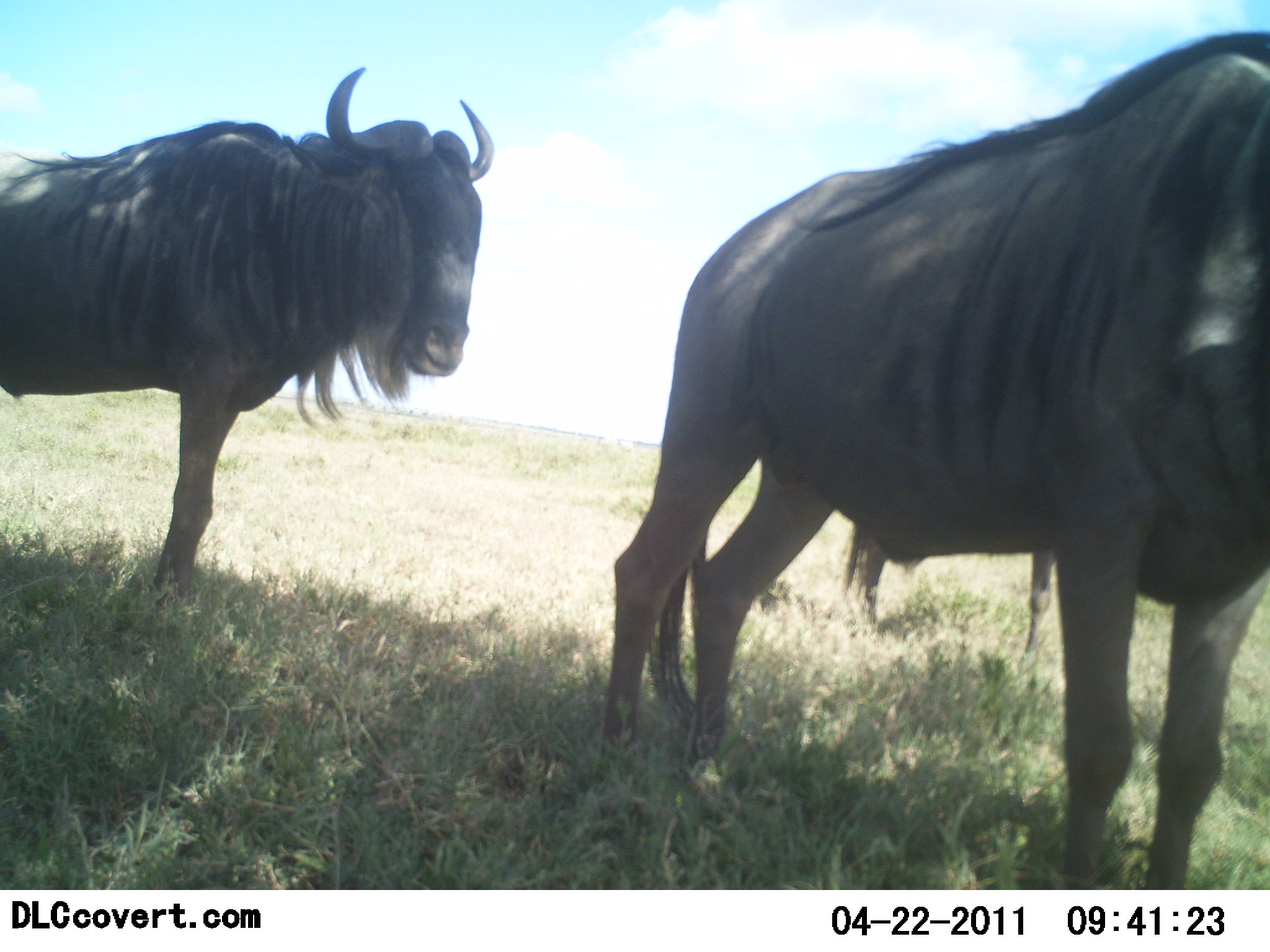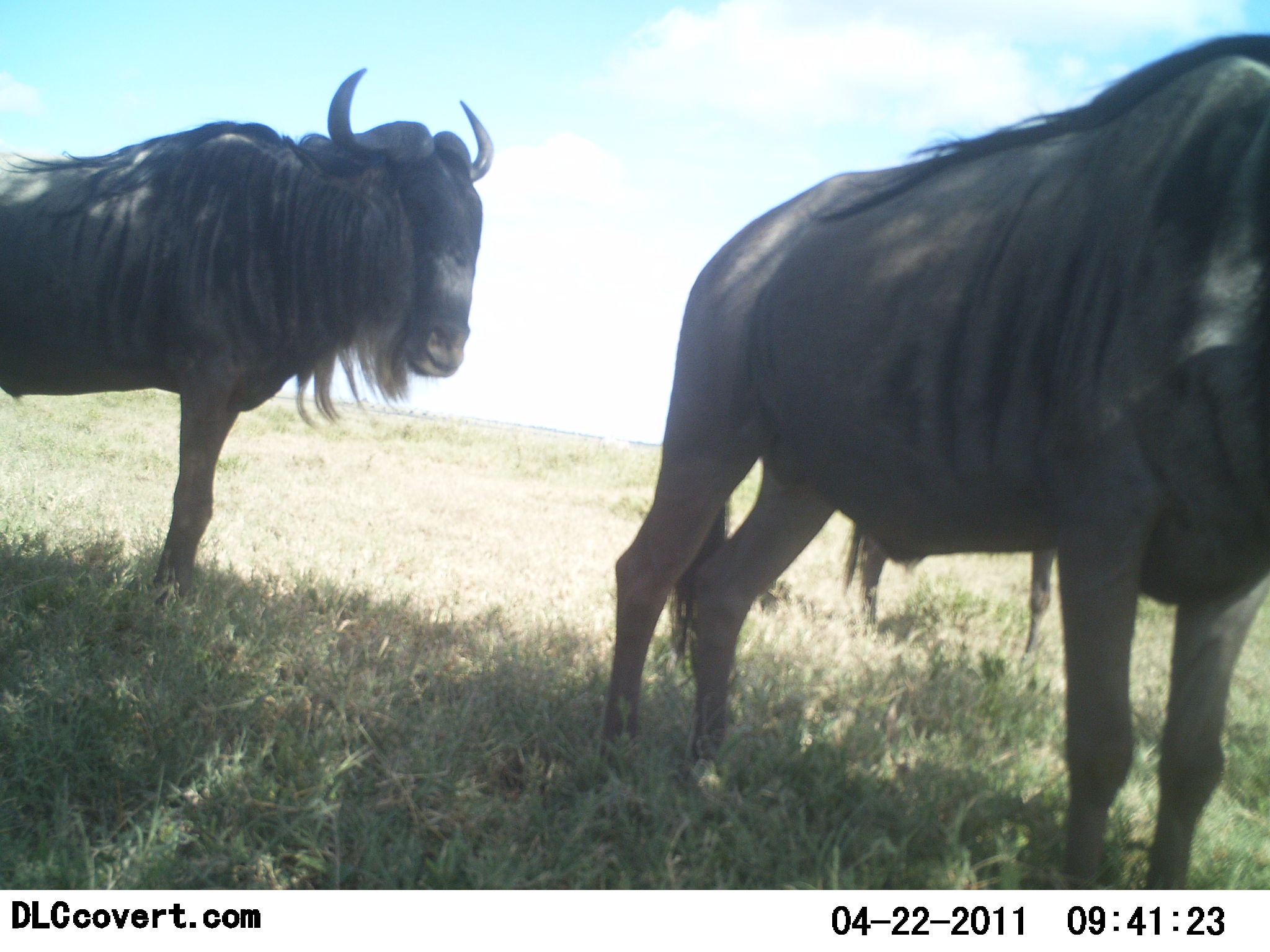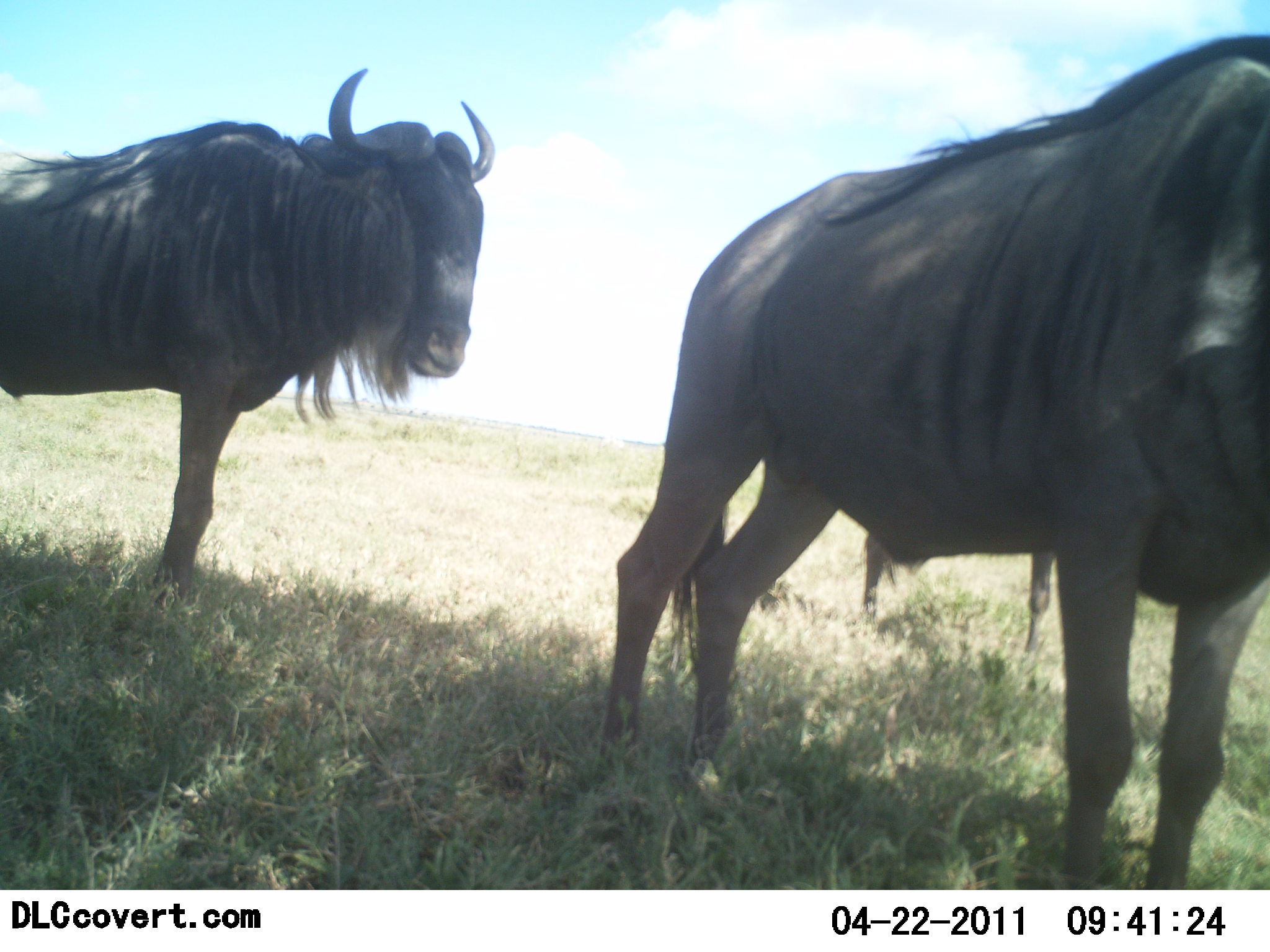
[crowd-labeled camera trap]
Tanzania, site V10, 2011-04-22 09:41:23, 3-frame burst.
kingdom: Animalia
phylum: Chordata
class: Mammalia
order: Artiodactyla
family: Bovidae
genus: Connochaetes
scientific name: Connochaetes taurinus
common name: blue wildebeest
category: wildebeest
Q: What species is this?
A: Wildebeest (blue wildebeest) (Connochaetes taurinus).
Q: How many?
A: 2.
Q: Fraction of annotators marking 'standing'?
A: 100%.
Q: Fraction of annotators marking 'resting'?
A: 0%.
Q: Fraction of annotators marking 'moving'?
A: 0%.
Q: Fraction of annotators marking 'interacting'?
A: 0%.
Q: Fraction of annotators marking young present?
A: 0%.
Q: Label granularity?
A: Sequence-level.